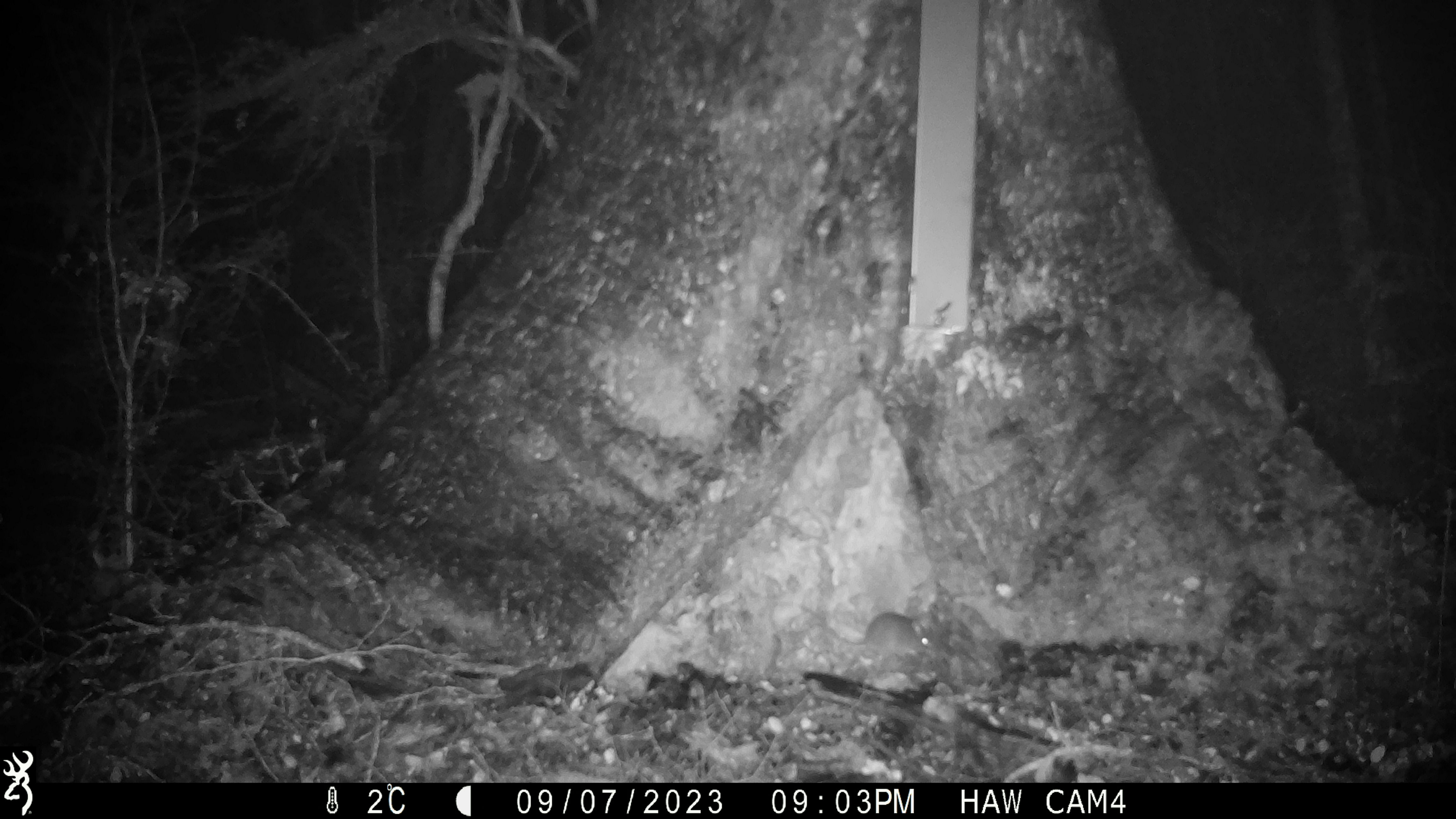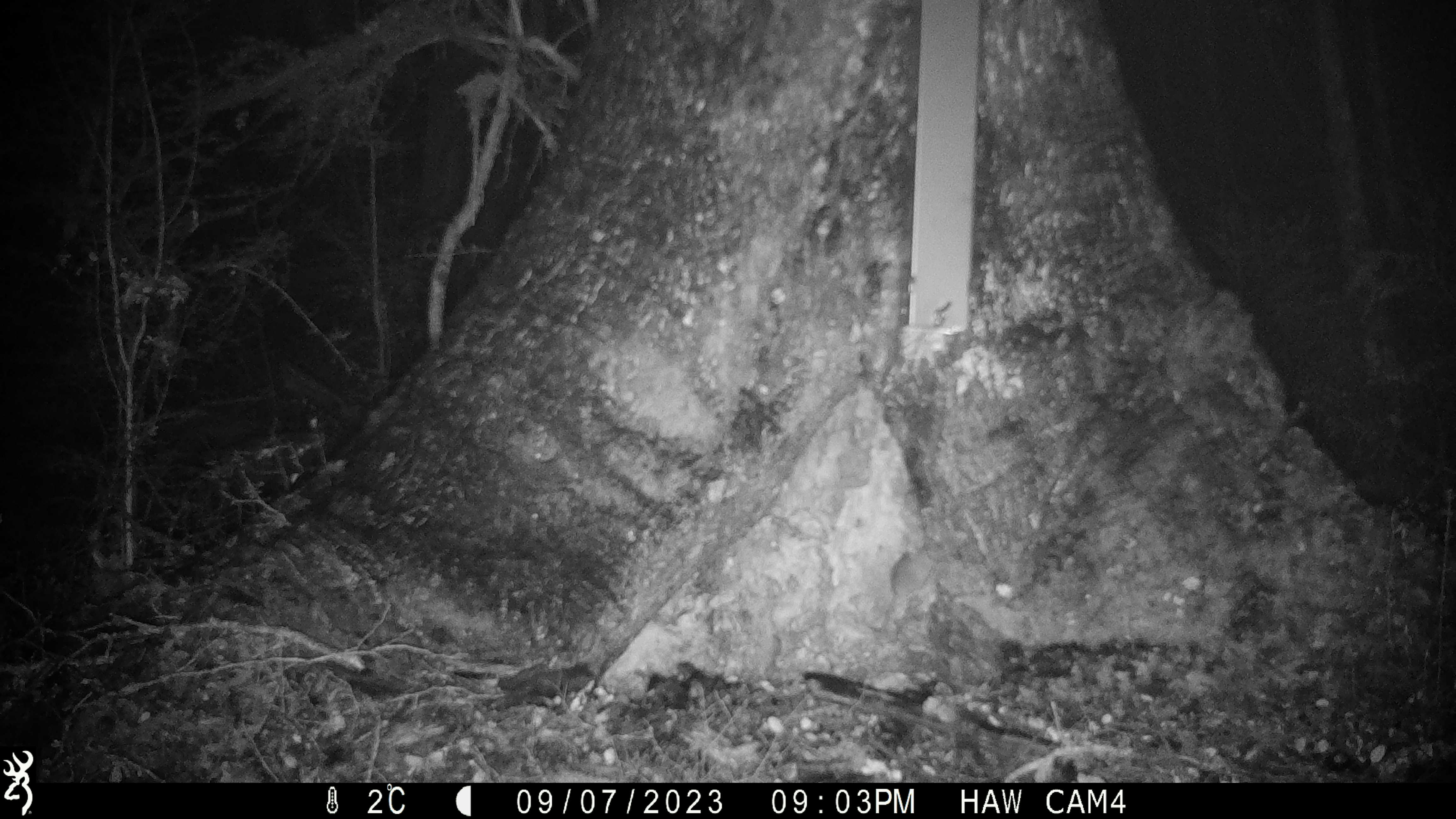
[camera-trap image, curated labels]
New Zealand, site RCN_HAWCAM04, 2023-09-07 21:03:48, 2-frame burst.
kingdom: Animalia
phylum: Chordata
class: Mammalia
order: Rodentia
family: Muridae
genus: Mus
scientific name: Mus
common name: mouse